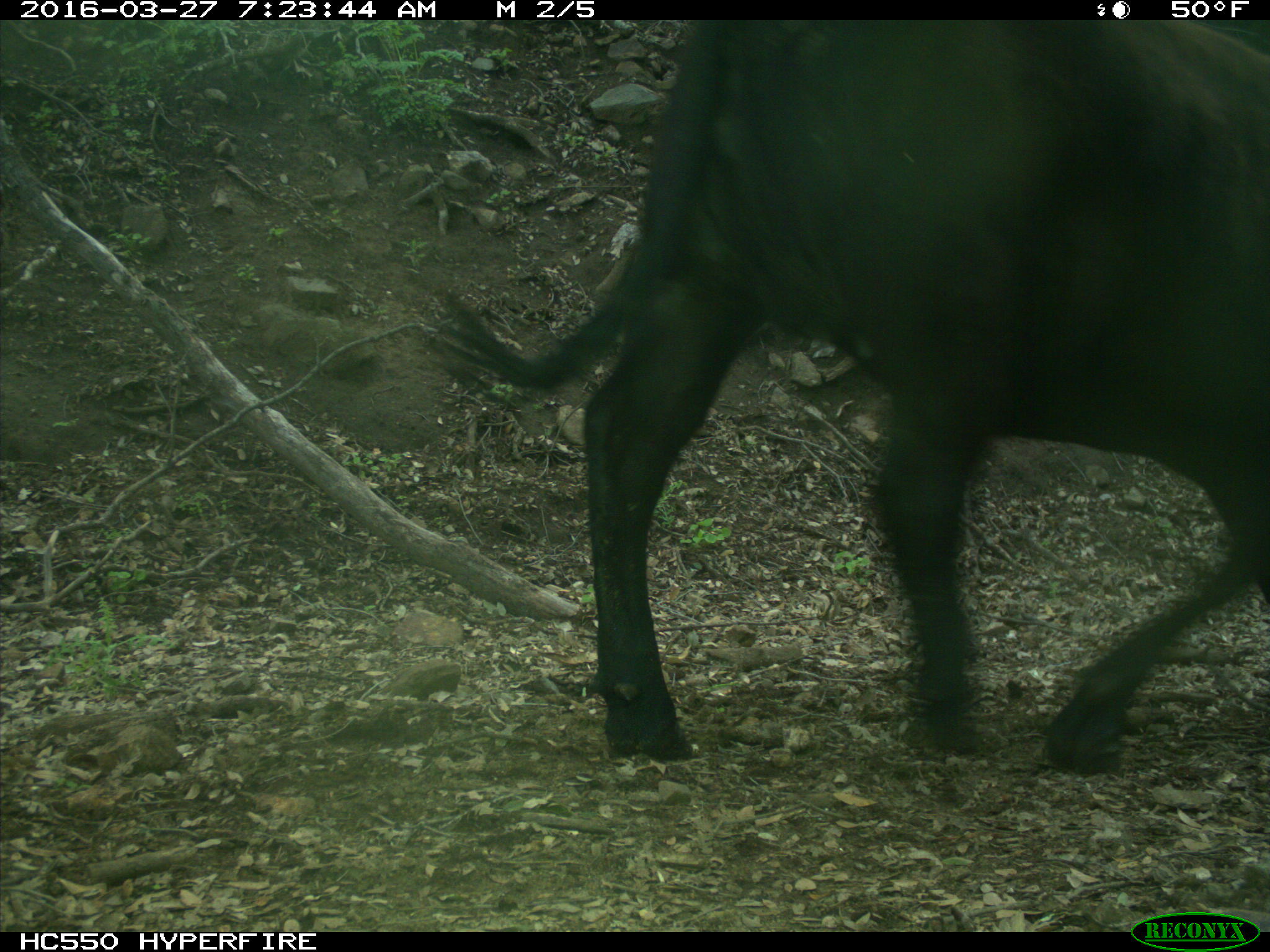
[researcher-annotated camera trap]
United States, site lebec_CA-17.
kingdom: Animalia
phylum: Chordata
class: Mammalia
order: Artiodactyla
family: Bovidae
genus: Bos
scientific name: Bos taurus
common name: domestic cow